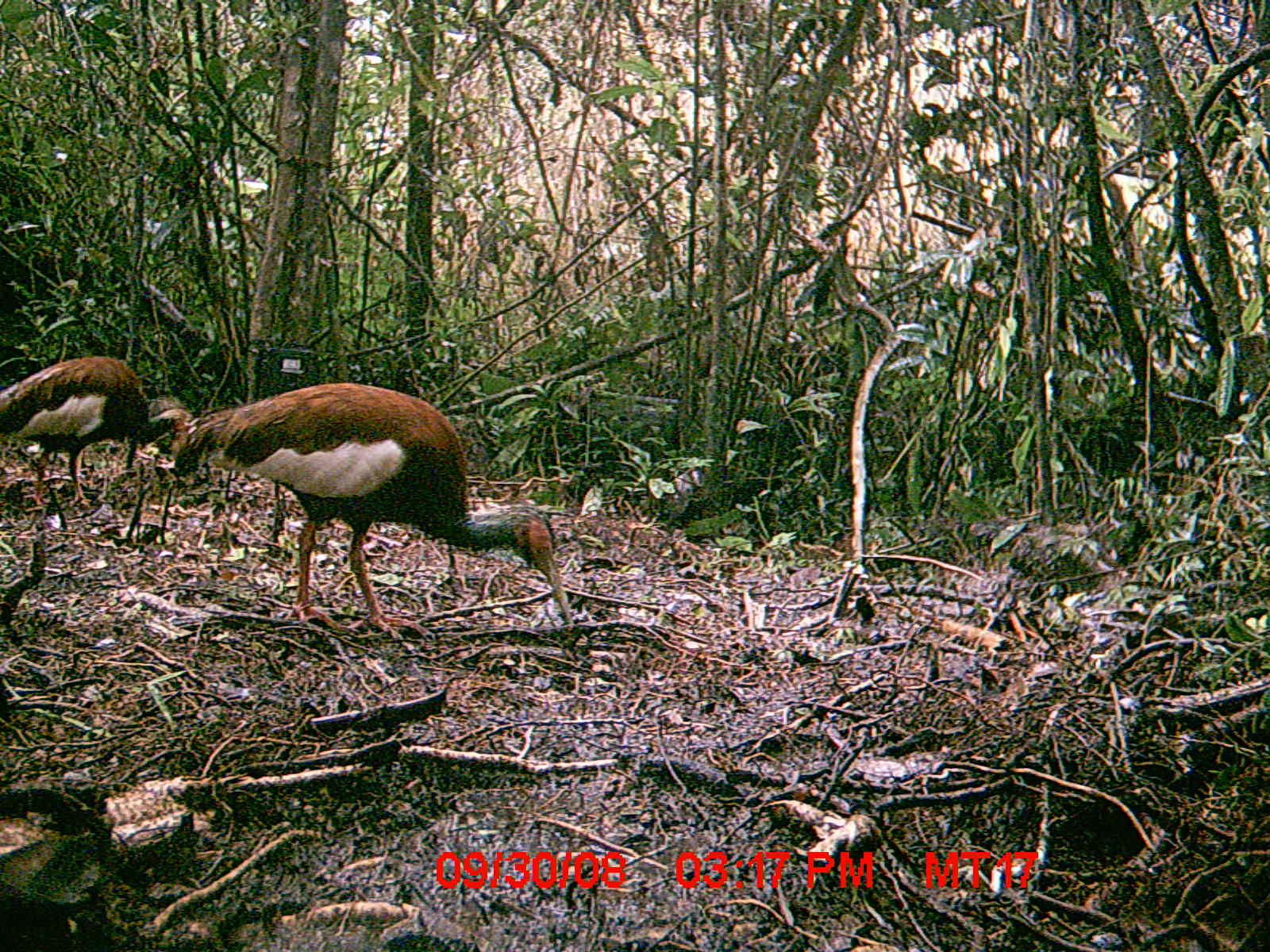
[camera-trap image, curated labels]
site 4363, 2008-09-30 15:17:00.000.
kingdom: Animalia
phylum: Chordata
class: Aves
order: Pelecaniformes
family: Threskiornithidae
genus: Lophotibis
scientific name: Lophotibis cristata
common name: madagascan ibis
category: lophotibis cristataa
Lophotibis cristataa (madagascan ibis) (Lophotibis cristata), count 2.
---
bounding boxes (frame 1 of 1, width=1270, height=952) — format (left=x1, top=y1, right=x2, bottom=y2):
lophotibis cristataa: (left=173, top=380, right=572, bottom=639); (left=0, top=353, right=190, bottom=508)